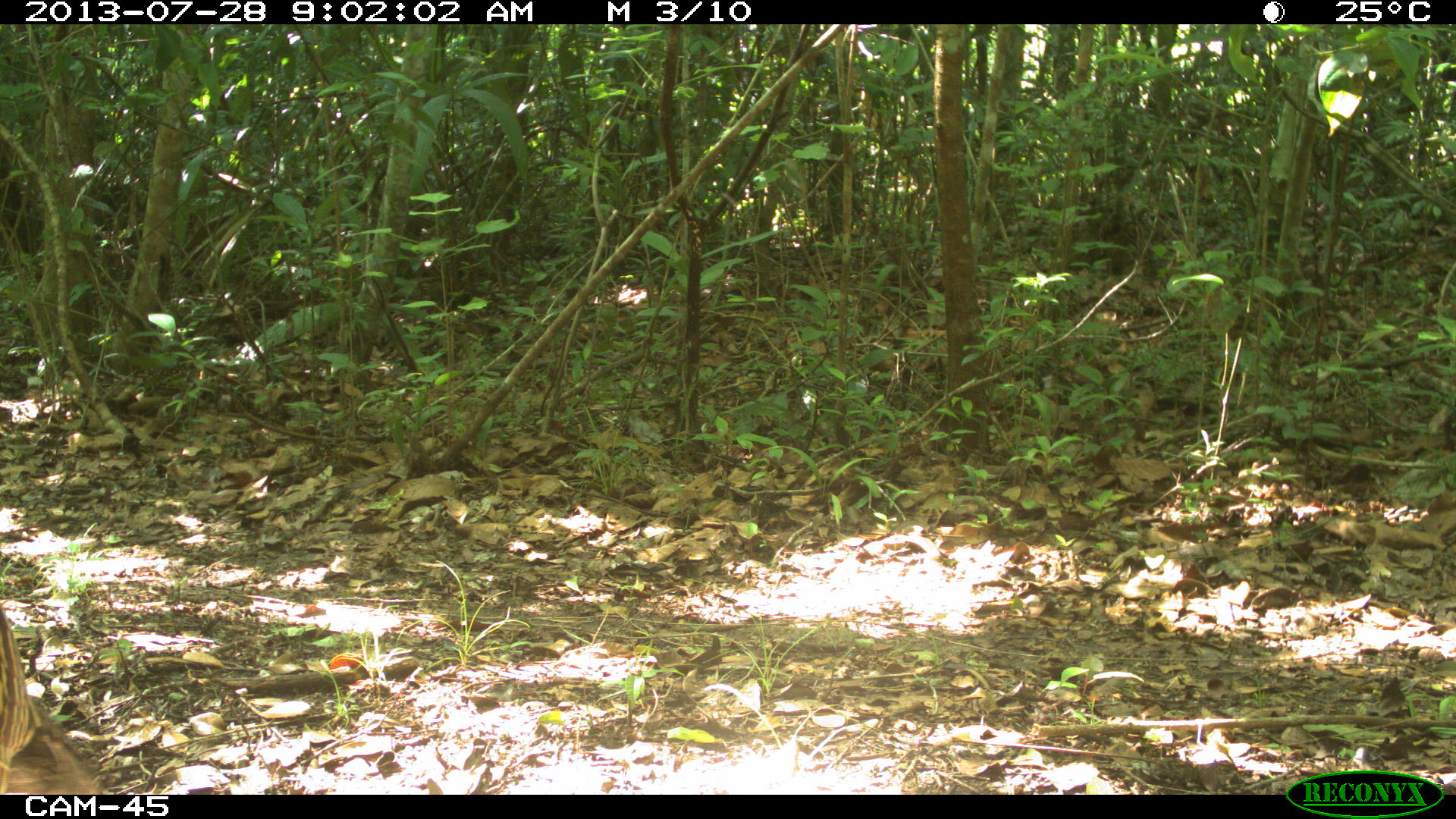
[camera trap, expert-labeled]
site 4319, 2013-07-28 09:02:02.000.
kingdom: Animalia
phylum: Chordata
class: Aves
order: Galliformes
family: Cracidae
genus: Crax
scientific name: Crax rubra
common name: great curassow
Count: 1.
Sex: female.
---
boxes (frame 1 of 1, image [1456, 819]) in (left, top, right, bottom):
crax rubra: (0, 608, 96, 790)